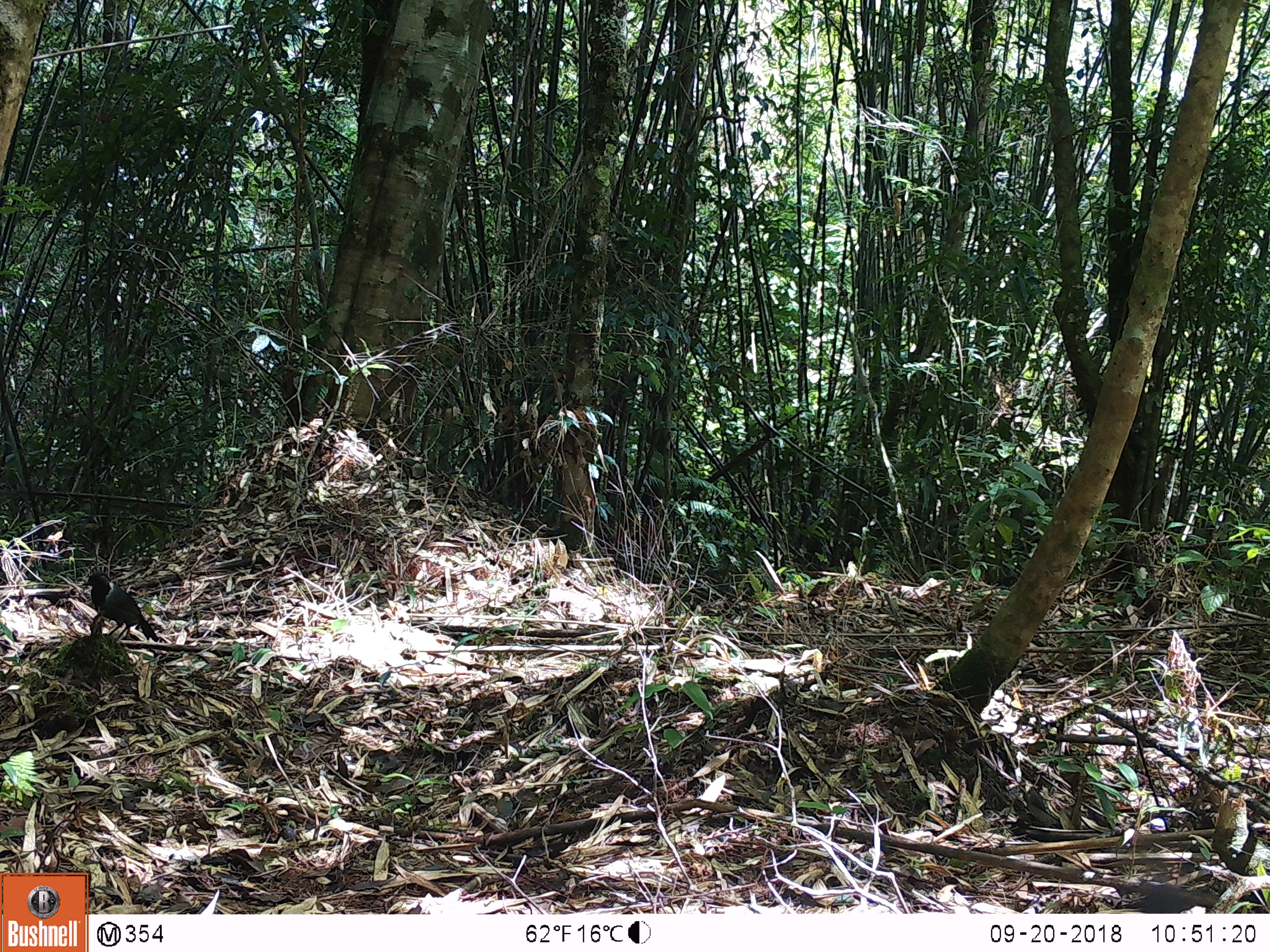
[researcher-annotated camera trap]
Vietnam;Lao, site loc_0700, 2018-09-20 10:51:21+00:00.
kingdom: Animalia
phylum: Chordata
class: Aves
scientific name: Aves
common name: bird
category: unidentified bird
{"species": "unidentified bird (bird) (Aves)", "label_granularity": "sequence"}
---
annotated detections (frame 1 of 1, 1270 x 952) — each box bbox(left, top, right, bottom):
unidentified bird: bbox(82, 571, 159, 642)